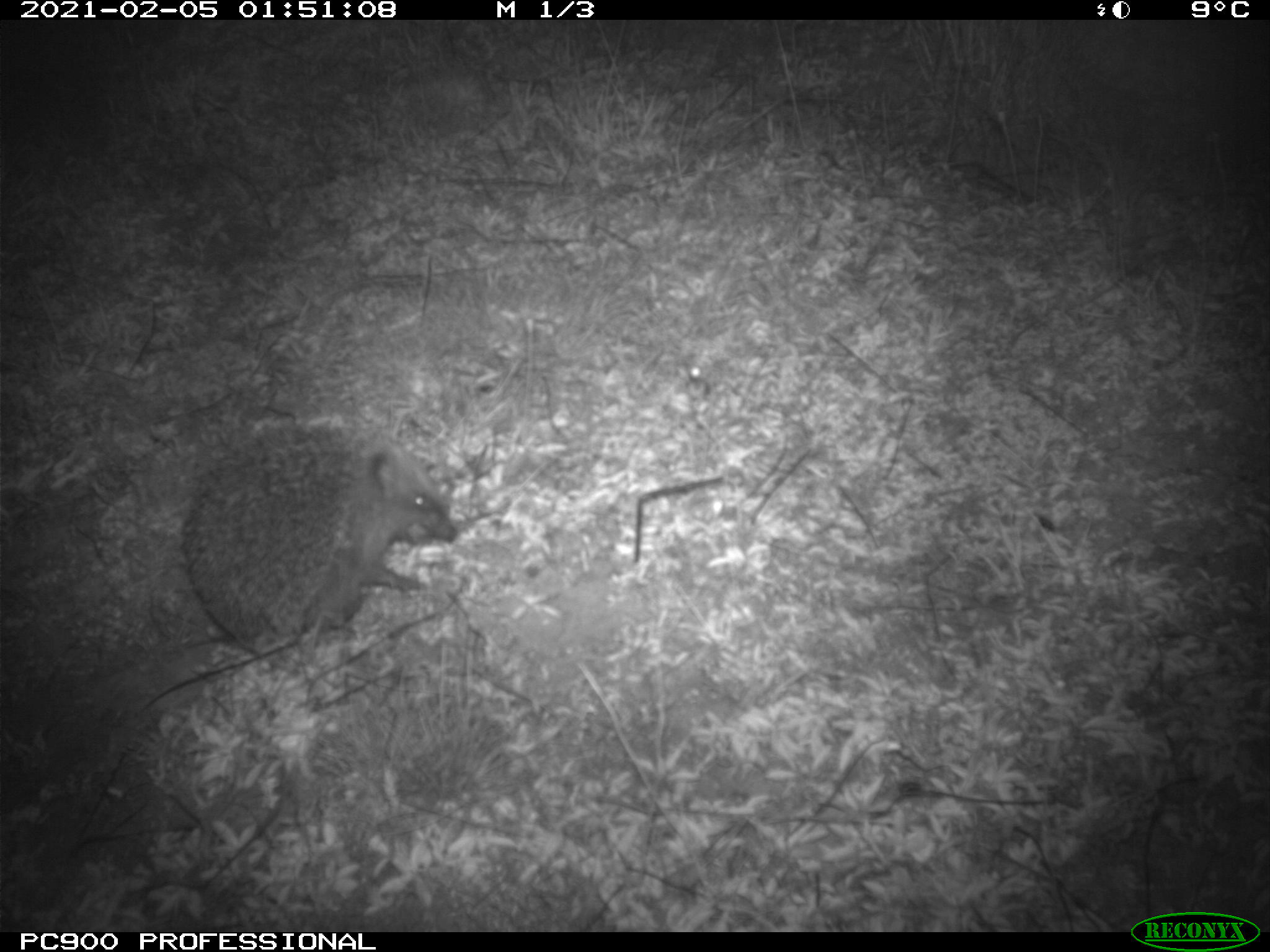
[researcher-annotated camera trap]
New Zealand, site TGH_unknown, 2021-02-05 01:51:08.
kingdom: Animalia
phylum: Chordata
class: Mammalia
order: Eulipotyphla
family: Erinaceidae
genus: Erinaceus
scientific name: Erinaceus europaeus europaeus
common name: european hedgehog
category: hedgehog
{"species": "hedgehog (european hedgehog) (Erinaceus europaeus europaeus)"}